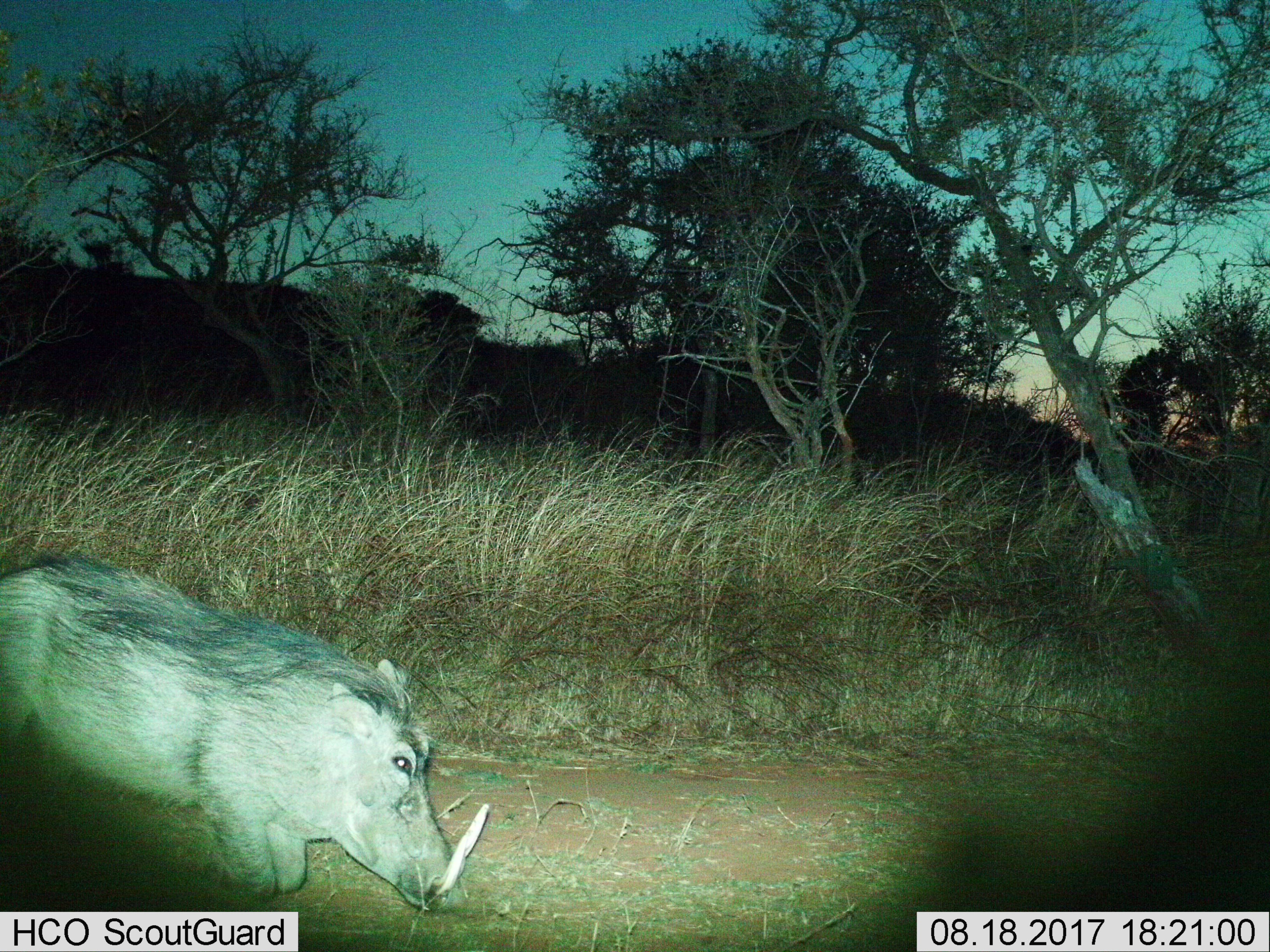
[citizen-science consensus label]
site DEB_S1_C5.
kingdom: Animalia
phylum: Chordata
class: Mammalia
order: Artiodactyla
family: Suidae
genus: Phacochoerus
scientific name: Phacochoerus africanus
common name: warthog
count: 1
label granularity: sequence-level